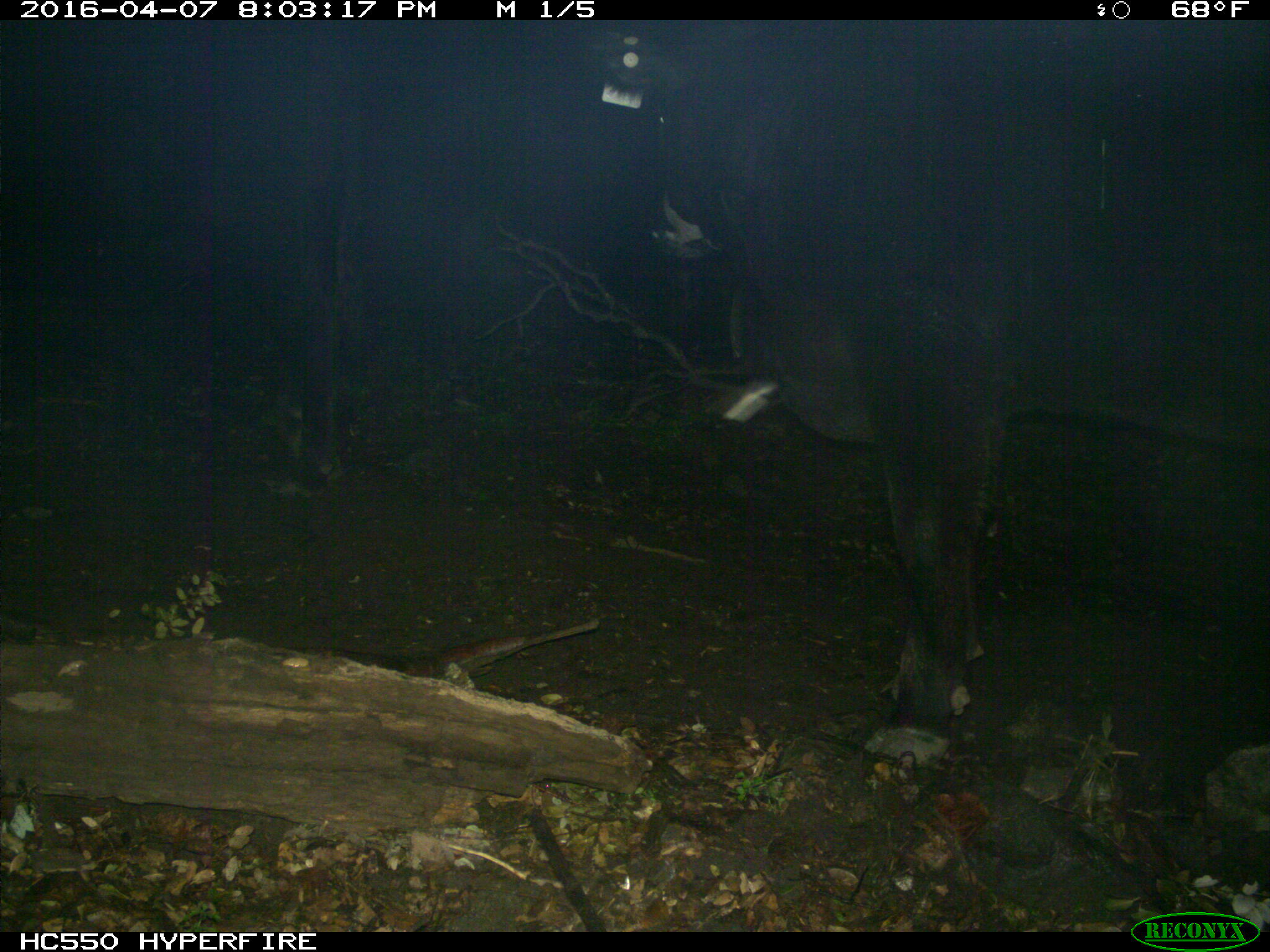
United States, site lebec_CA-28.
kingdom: Animalia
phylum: Chordata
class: Mammalia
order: Artiodactyla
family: Bovidae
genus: Bos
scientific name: Bos taurus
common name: domestic cow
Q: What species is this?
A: Bos taurus (domestic cow).